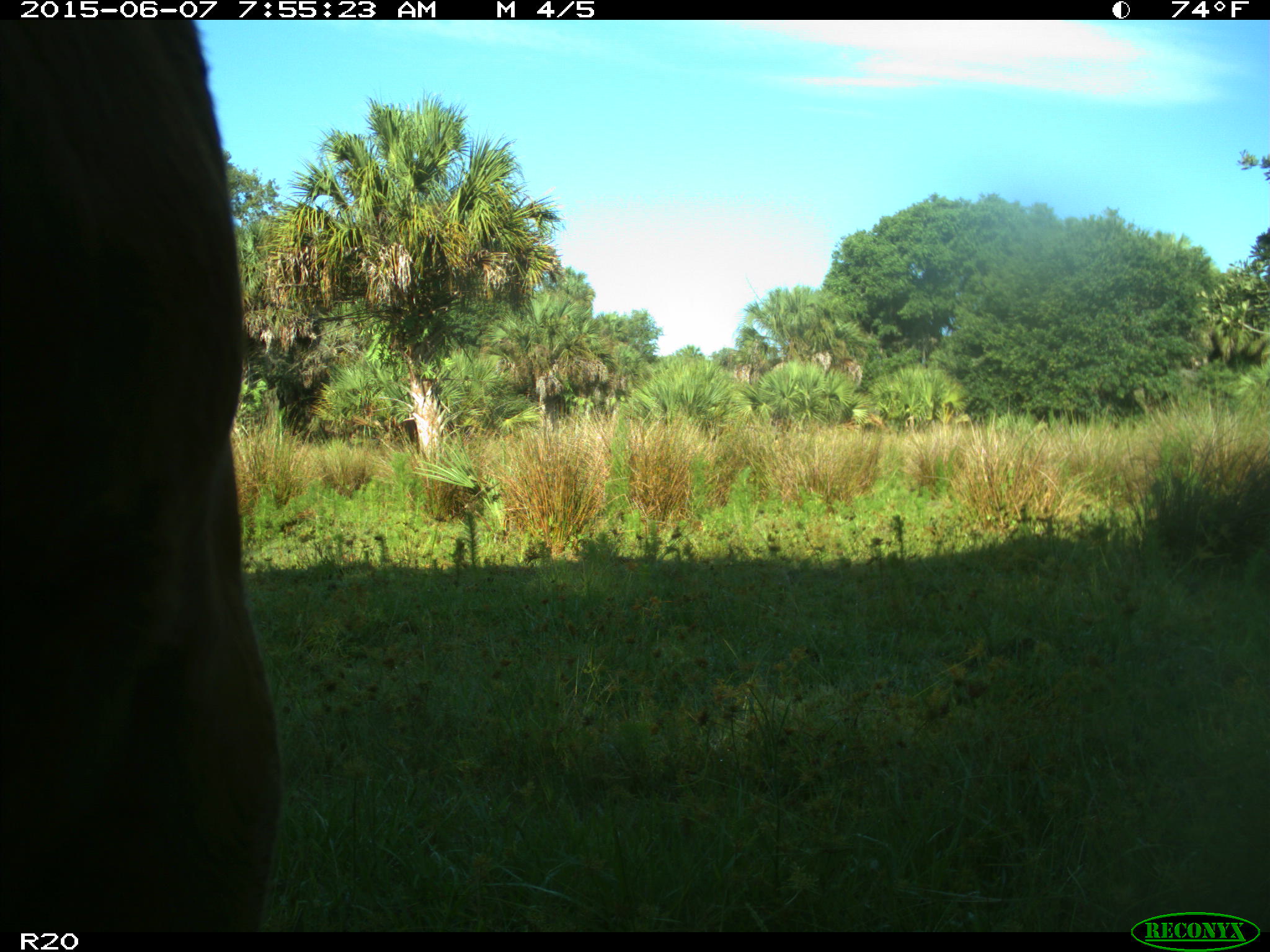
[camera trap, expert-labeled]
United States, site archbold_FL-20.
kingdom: Animalia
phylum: Chordata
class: Mammalia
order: Artiodactyla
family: Bovidae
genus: Bos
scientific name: Bos taurus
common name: domestic cow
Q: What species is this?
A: Bos taurus (domestic cow).